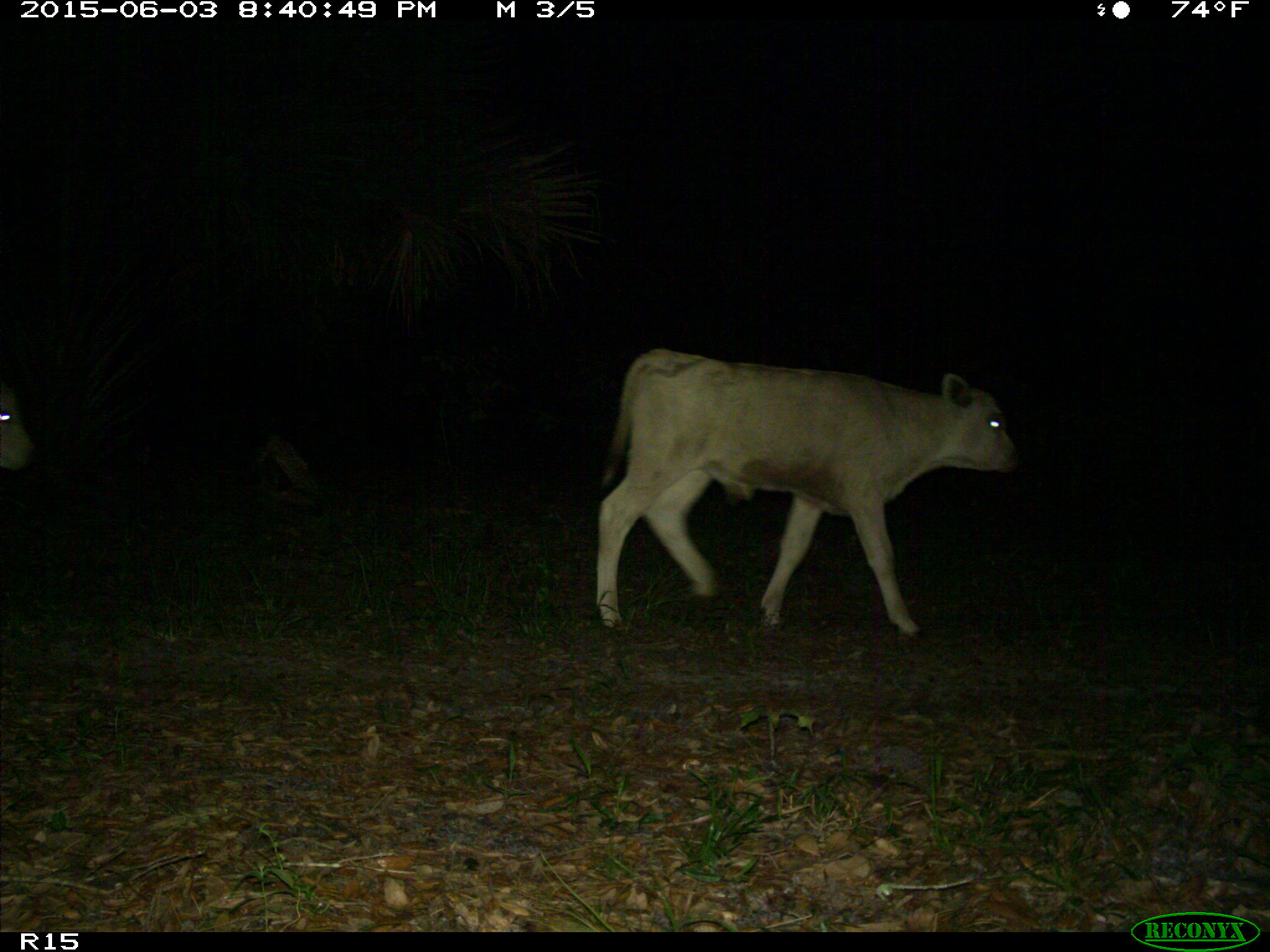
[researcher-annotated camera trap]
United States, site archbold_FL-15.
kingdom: Animalia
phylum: Chordata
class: Mammalia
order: Artiodactyla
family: Bovidae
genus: Bos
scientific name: Bos taurus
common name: domestic cow